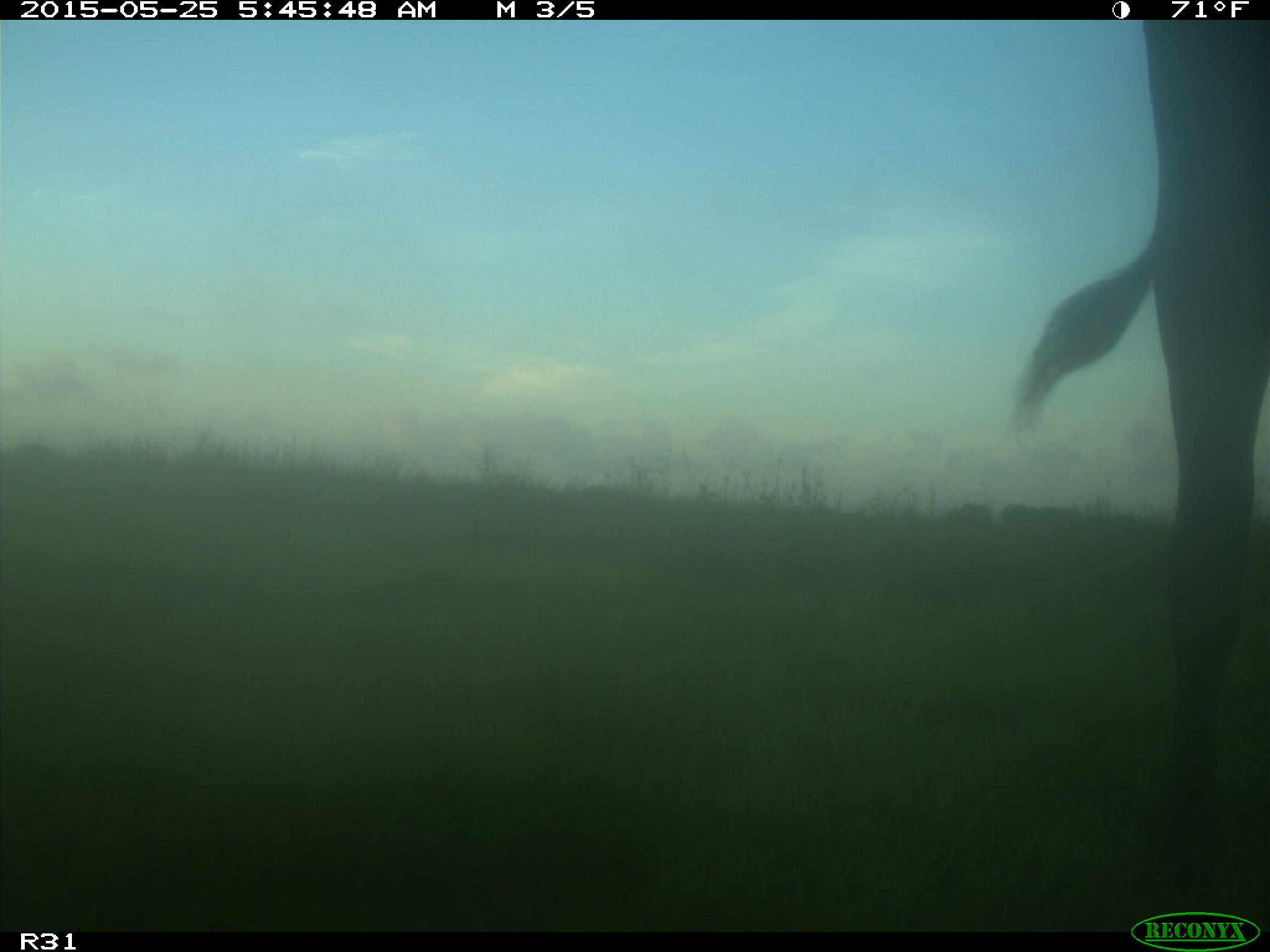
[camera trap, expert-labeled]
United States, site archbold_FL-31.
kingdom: Animalia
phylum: Chordata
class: Mammalia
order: Artiodactyla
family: Bovidae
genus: Bos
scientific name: Bos taurus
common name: domestic cow